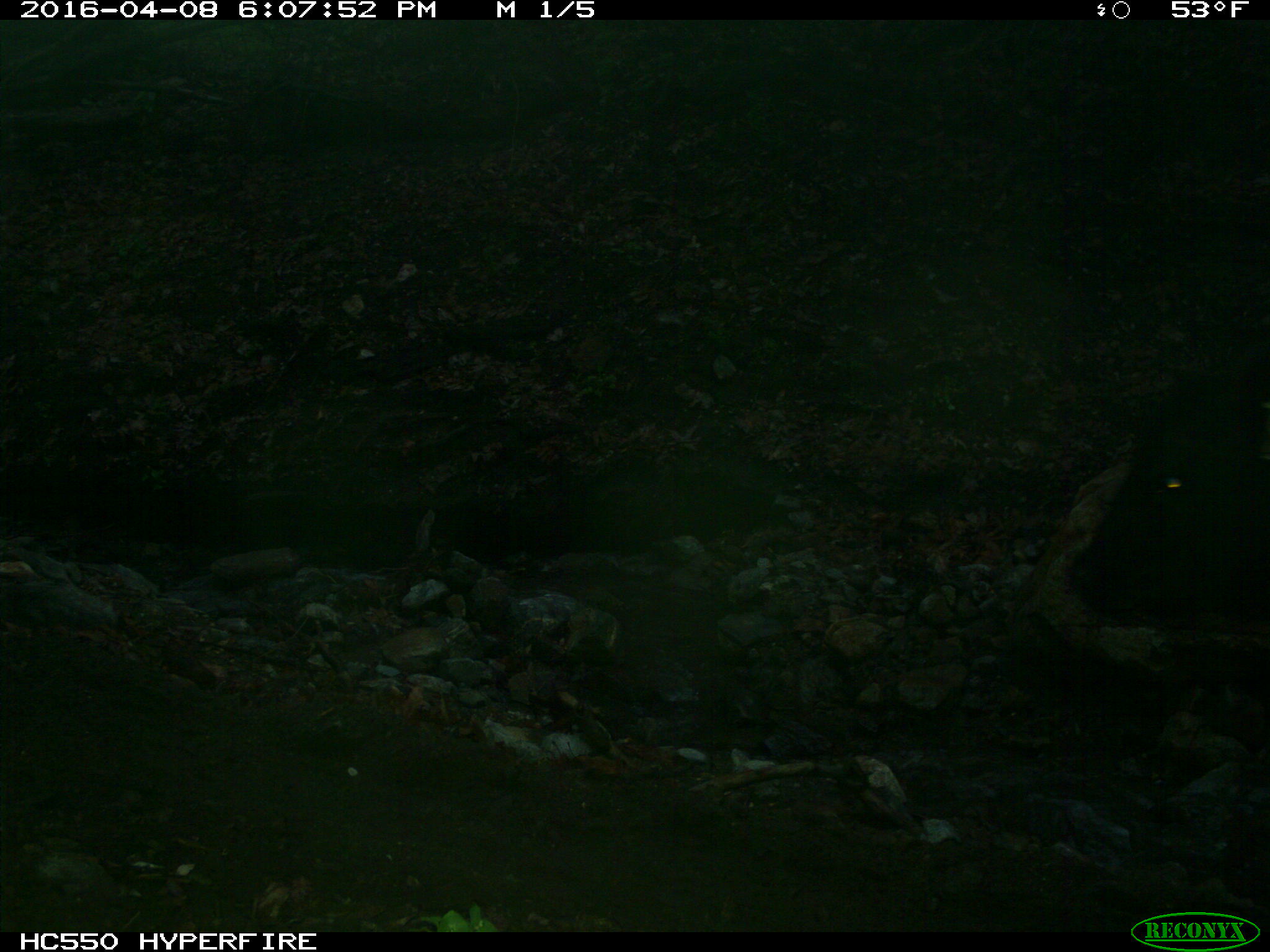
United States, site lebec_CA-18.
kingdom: Animalia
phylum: Chordata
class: Mammalia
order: Artiodactyla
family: Bovidae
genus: Bos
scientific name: Bos taurus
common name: domestic cow